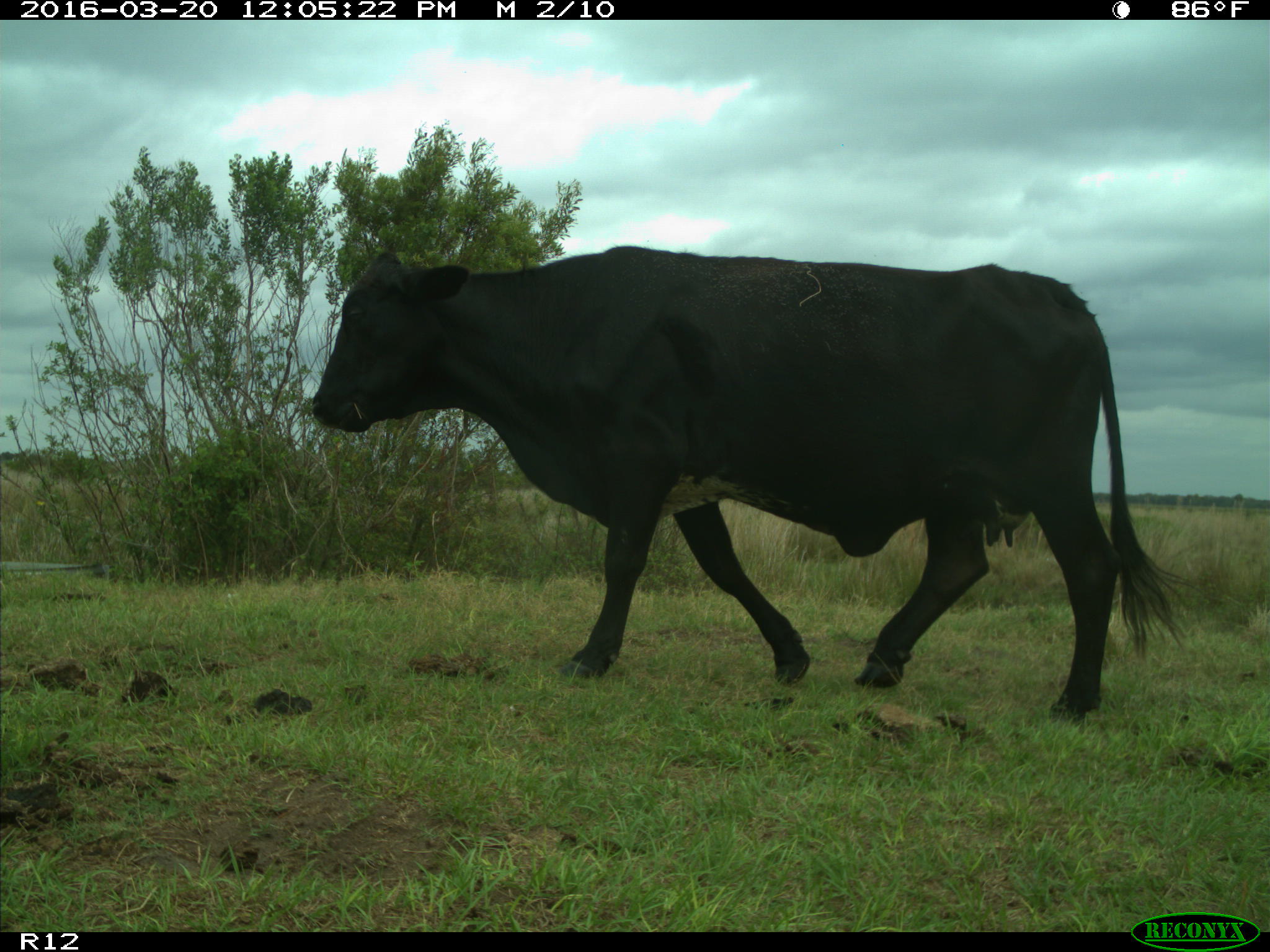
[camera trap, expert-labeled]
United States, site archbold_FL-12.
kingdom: Animalia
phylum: Chordata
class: Mammalia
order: Artiodactyla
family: Bovidae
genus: Bos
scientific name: Bos taurus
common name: domestic cow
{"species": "Bos taurus (domestic cow)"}